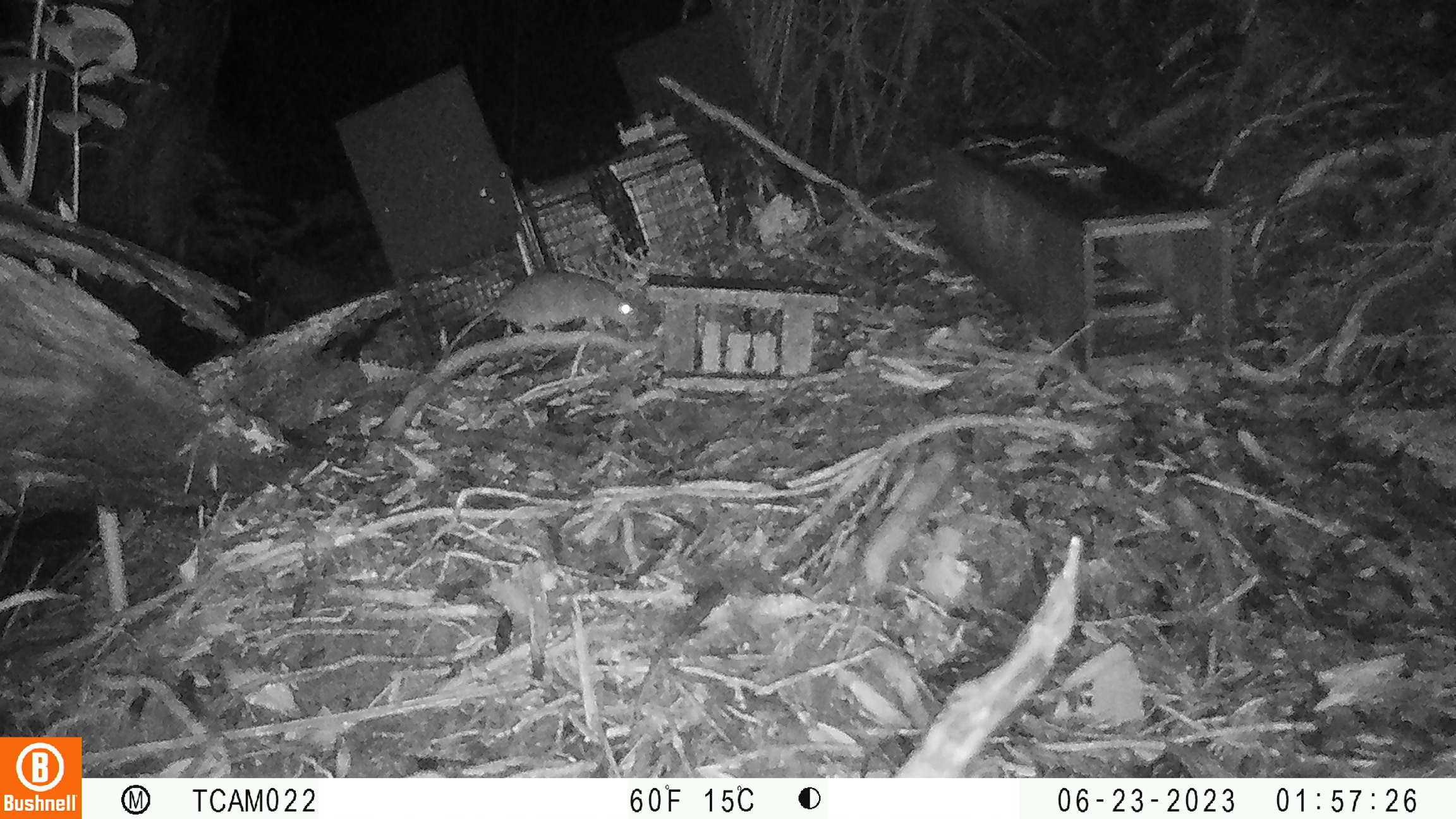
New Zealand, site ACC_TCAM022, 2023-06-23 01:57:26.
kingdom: Animalia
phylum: Chordata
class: Mammalia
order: Rodentia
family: Muridae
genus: Rattus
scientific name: Rattus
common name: rat